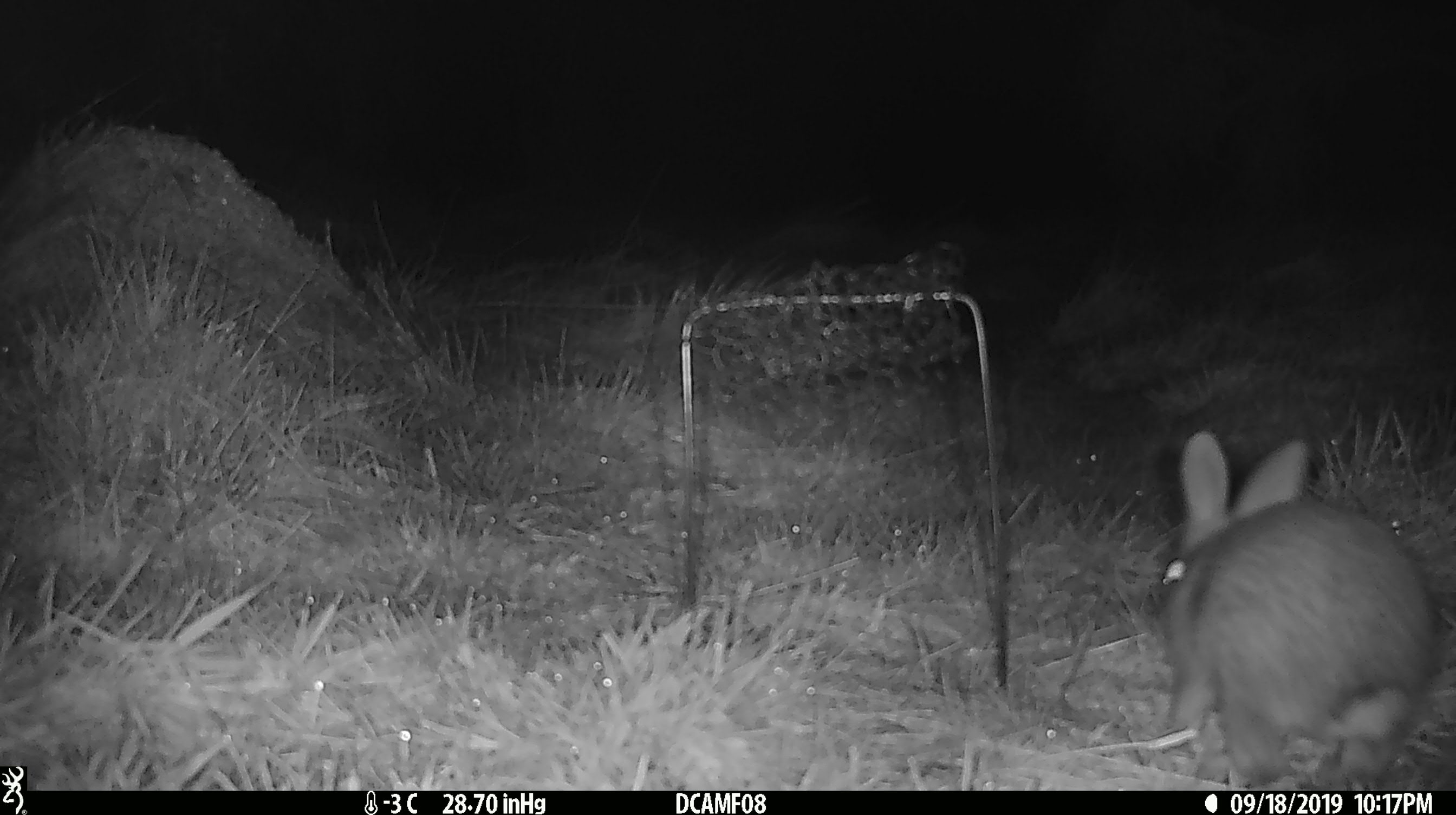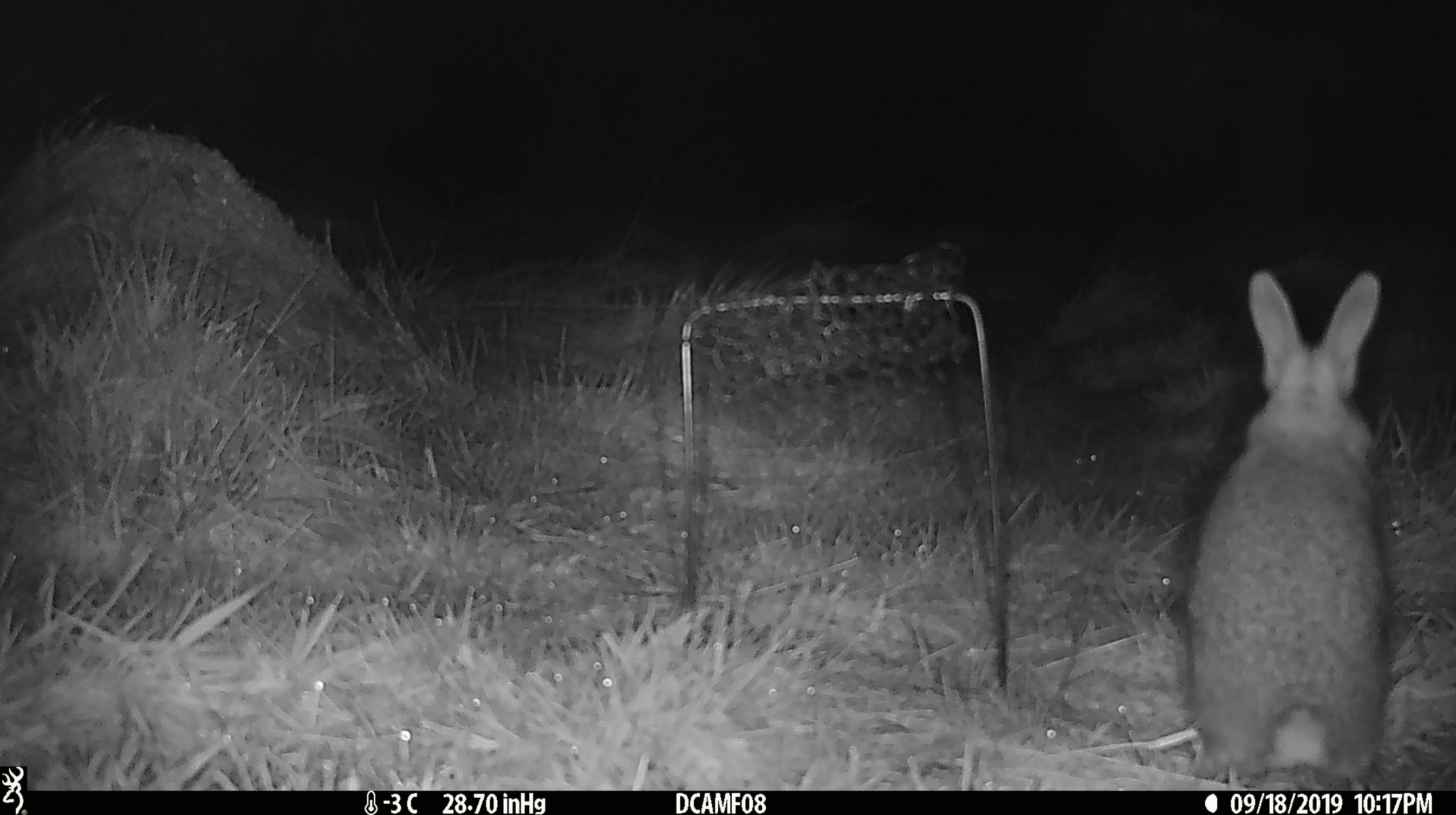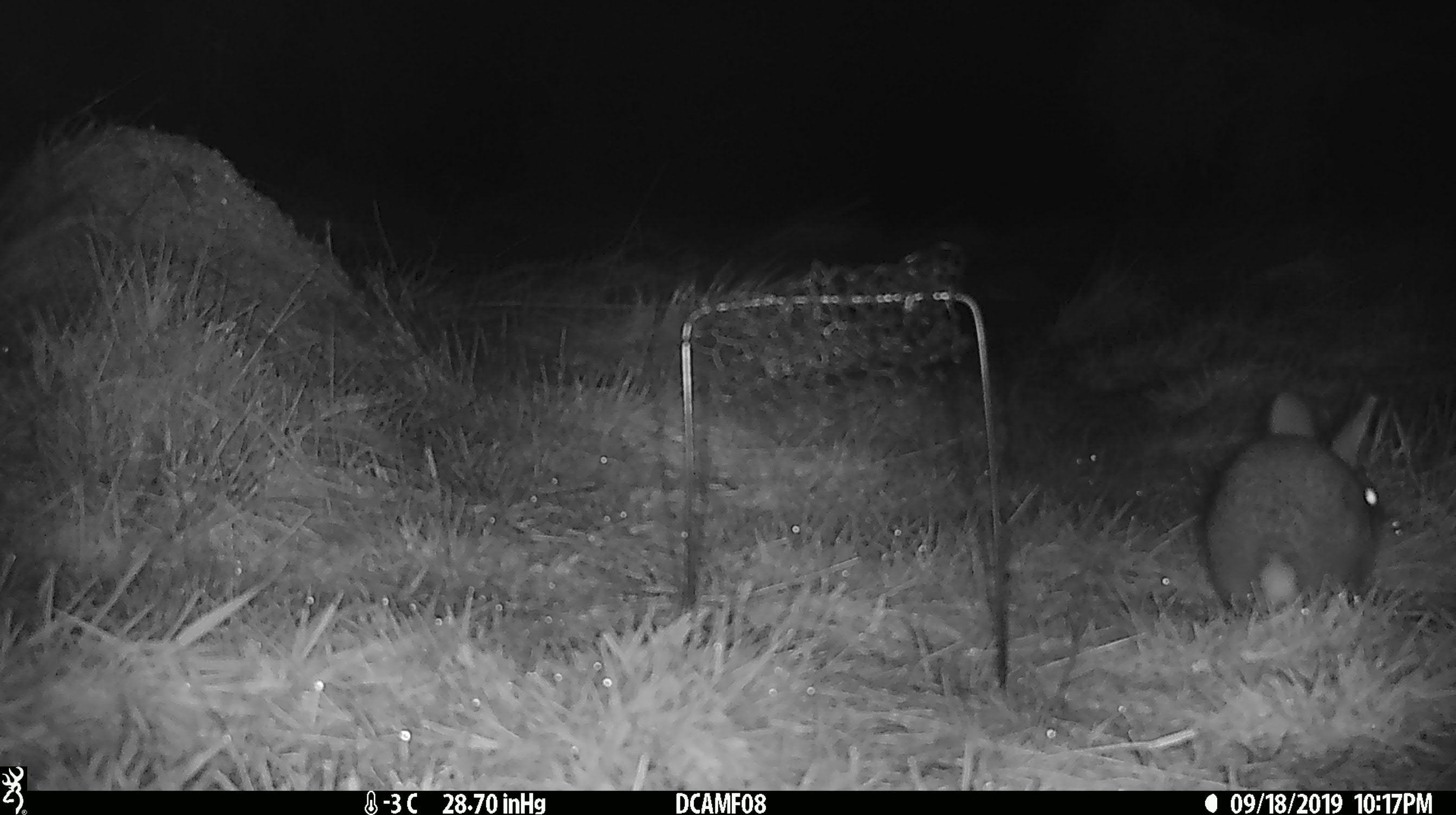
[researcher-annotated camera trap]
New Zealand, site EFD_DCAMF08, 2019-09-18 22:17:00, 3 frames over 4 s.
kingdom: Animalia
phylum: Chordata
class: Mammalia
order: Lagomorpha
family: Leporidae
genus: Oryctolagus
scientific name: Oryctolagus cuniculus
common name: european rabbit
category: rabbit